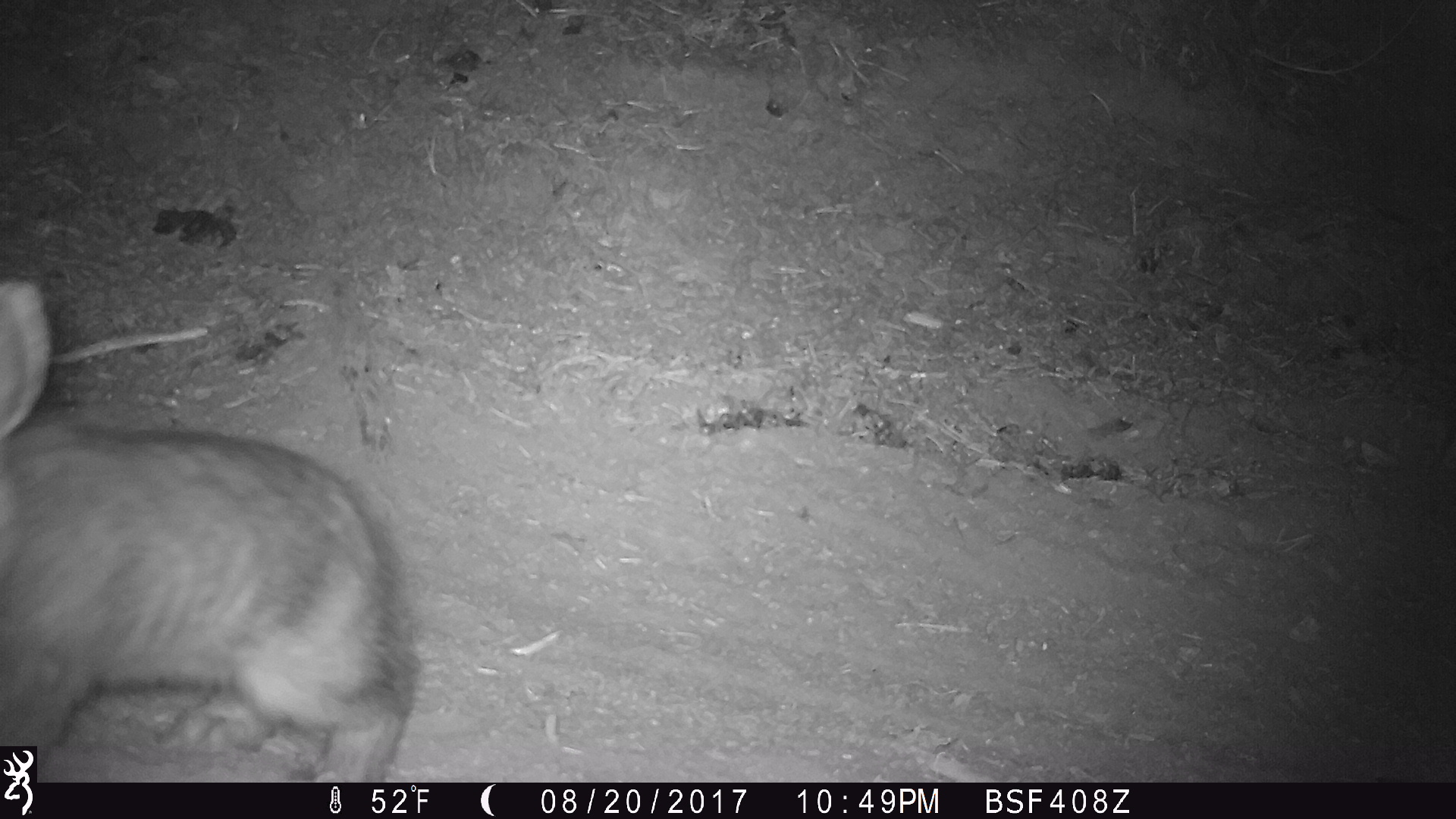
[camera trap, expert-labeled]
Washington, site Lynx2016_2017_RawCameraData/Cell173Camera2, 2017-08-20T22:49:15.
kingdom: Animalia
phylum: Chordata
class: Mammalia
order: Lagomorpha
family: Leporidae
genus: Lepus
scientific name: Lepus americanus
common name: snowshoe hare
Lepus americanus (snowshoe hare). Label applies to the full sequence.